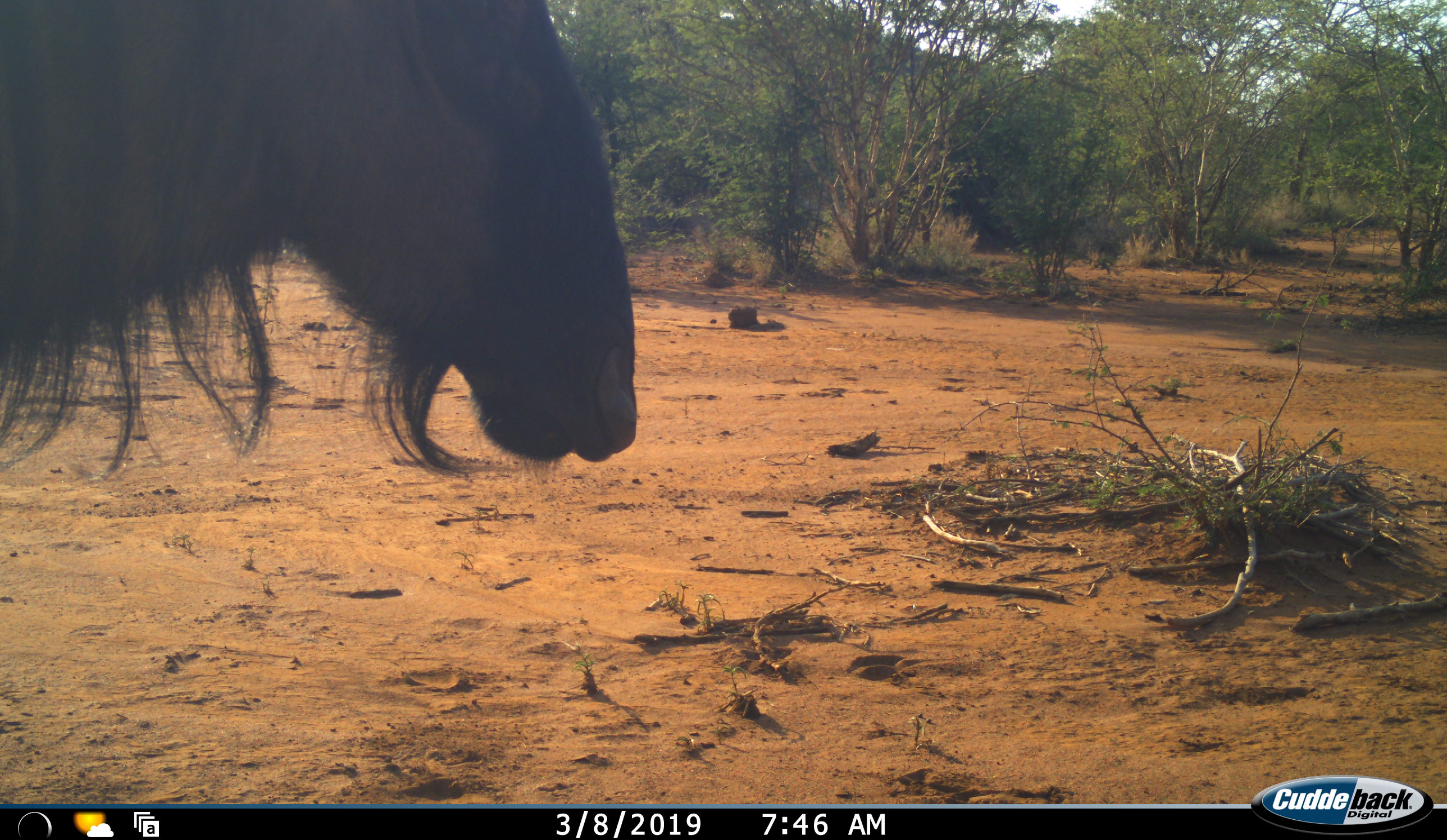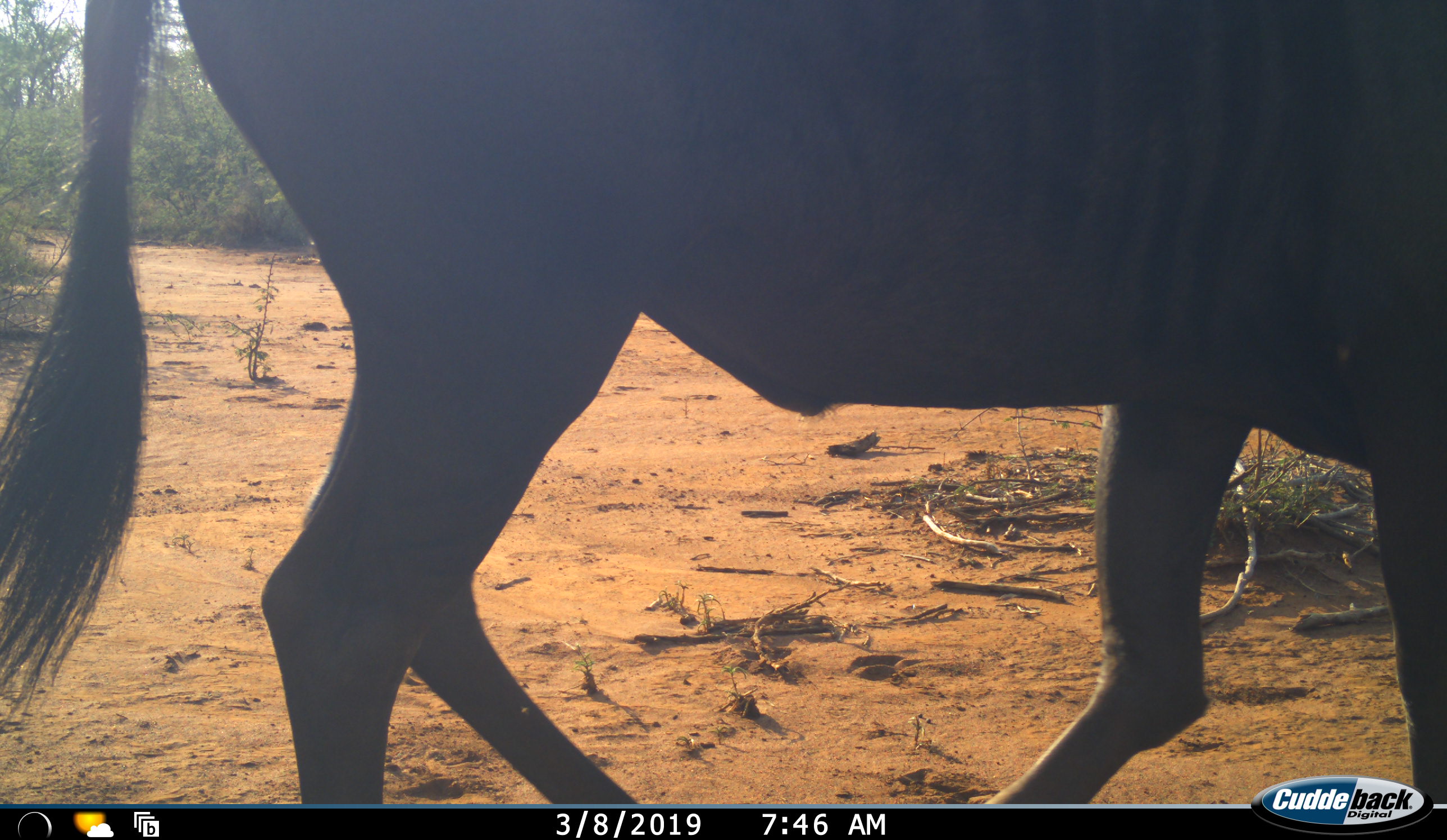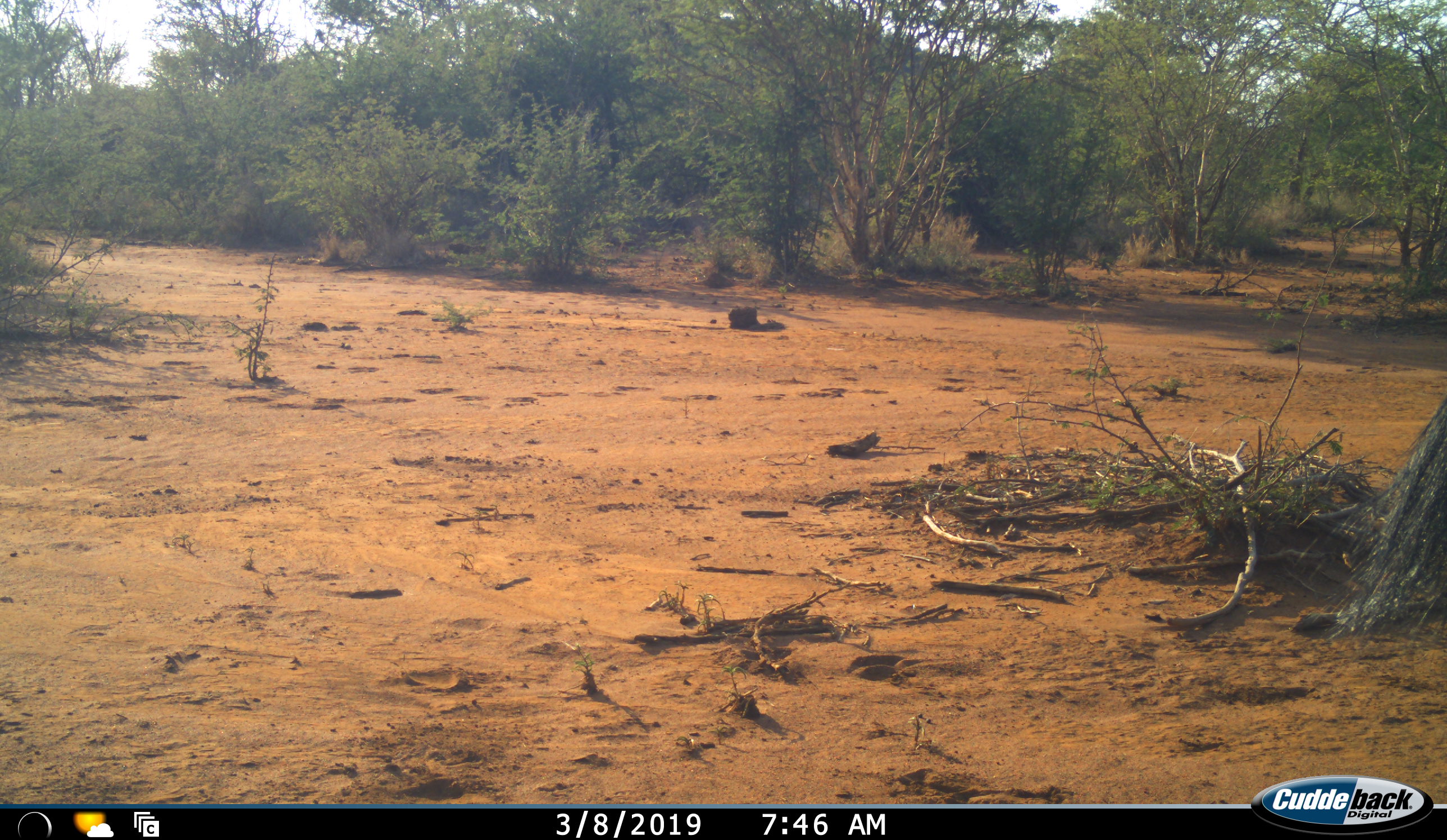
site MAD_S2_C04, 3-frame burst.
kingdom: Animalia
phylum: Chordata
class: Mammalia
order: Artiodactyla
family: Bovidae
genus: Connochaetes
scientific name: Connochaetes taurinus taurinus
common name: blue wildebeest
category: wildebeestblue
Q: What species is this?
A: Wildebeestblue (blue wildebeest) (Connochaetes taurinus taurinus).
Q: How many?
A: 1.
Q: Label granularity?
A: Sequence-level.